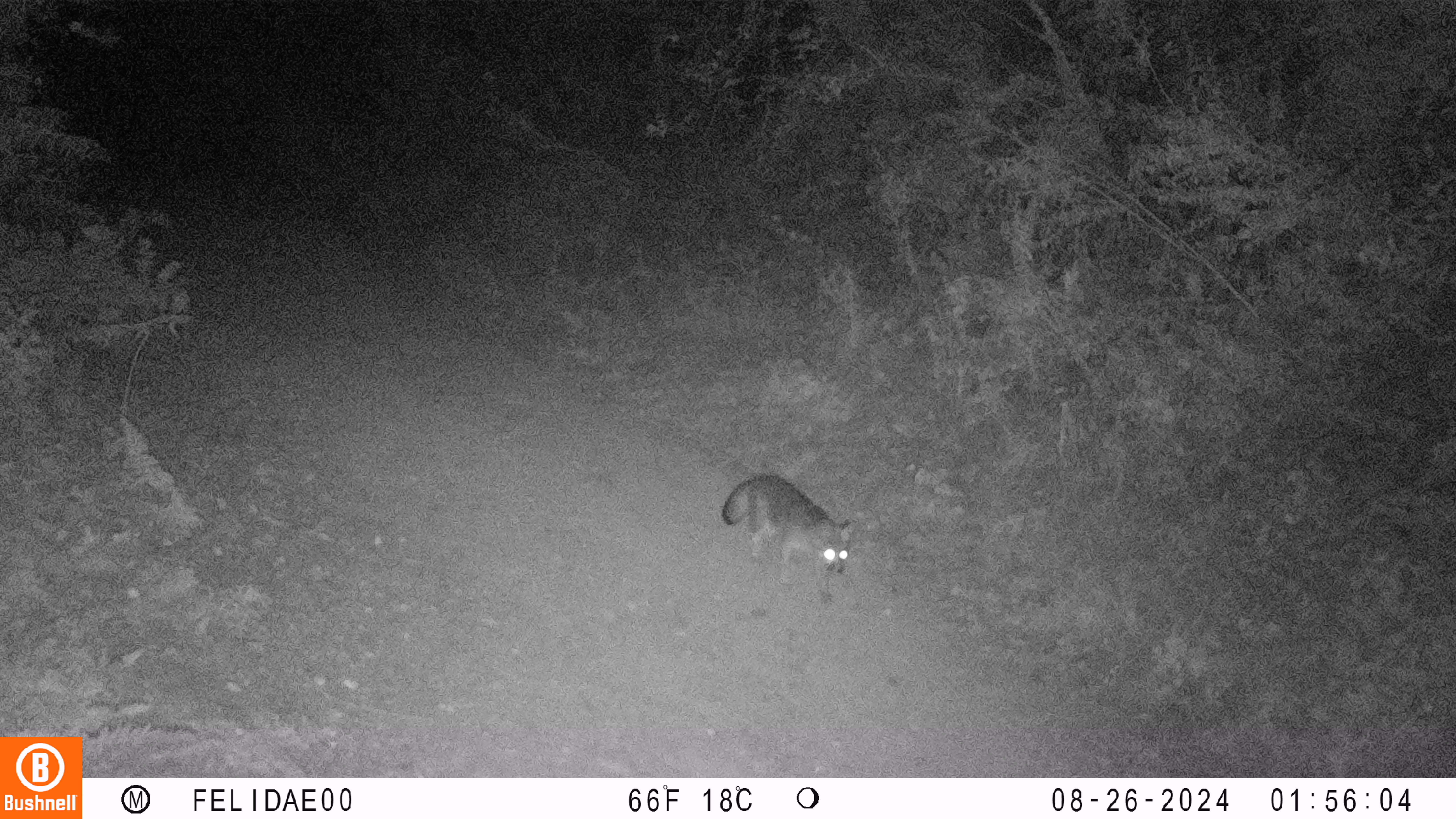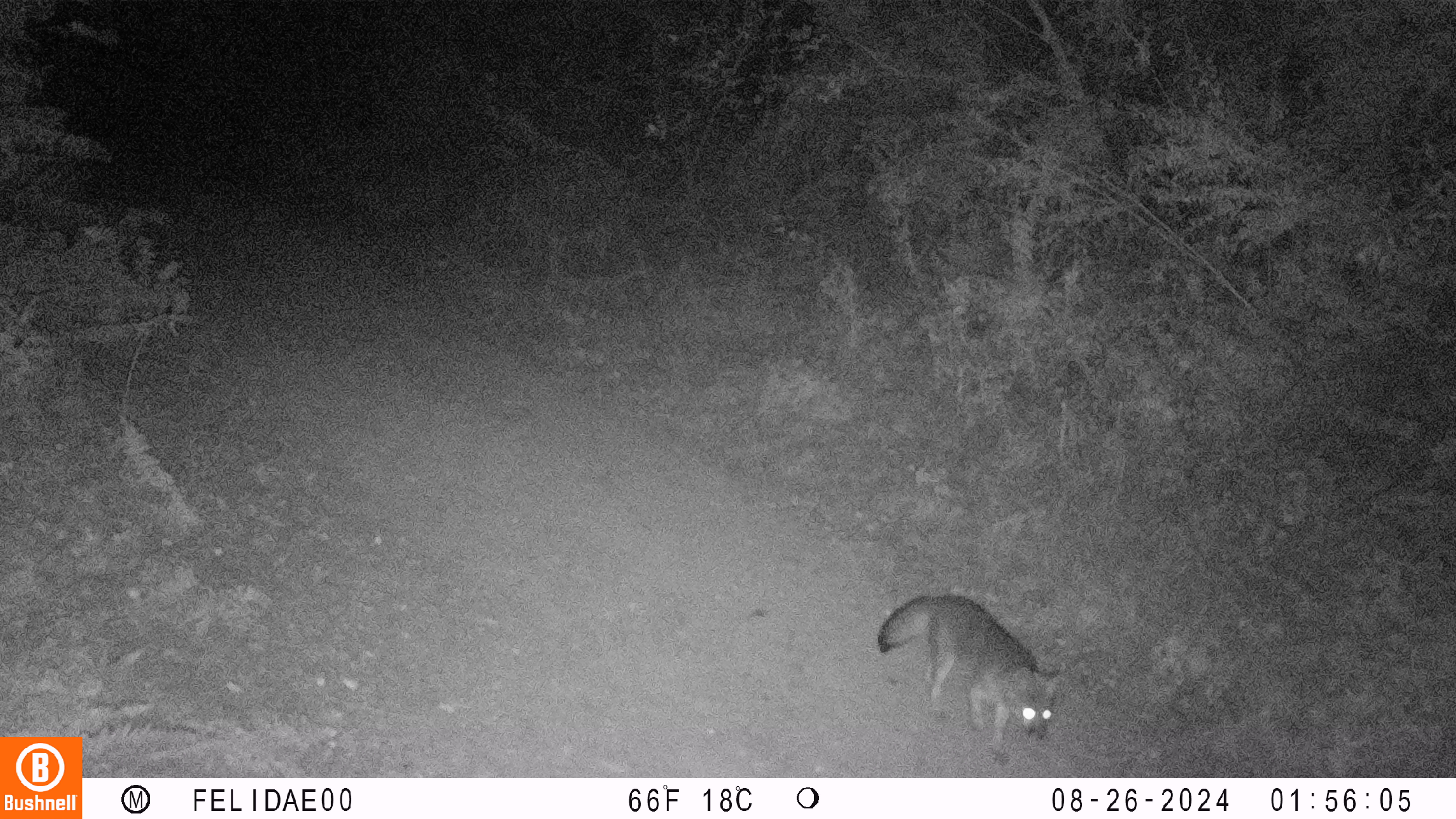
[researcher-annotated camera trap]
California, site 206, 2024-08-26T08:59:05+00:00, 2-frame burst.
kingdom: Animalia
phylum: Chordata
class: Mammalia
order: Carnivora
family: Canidae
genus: Urocyon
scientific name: Urocyon cinereoargenteus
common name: gray fox